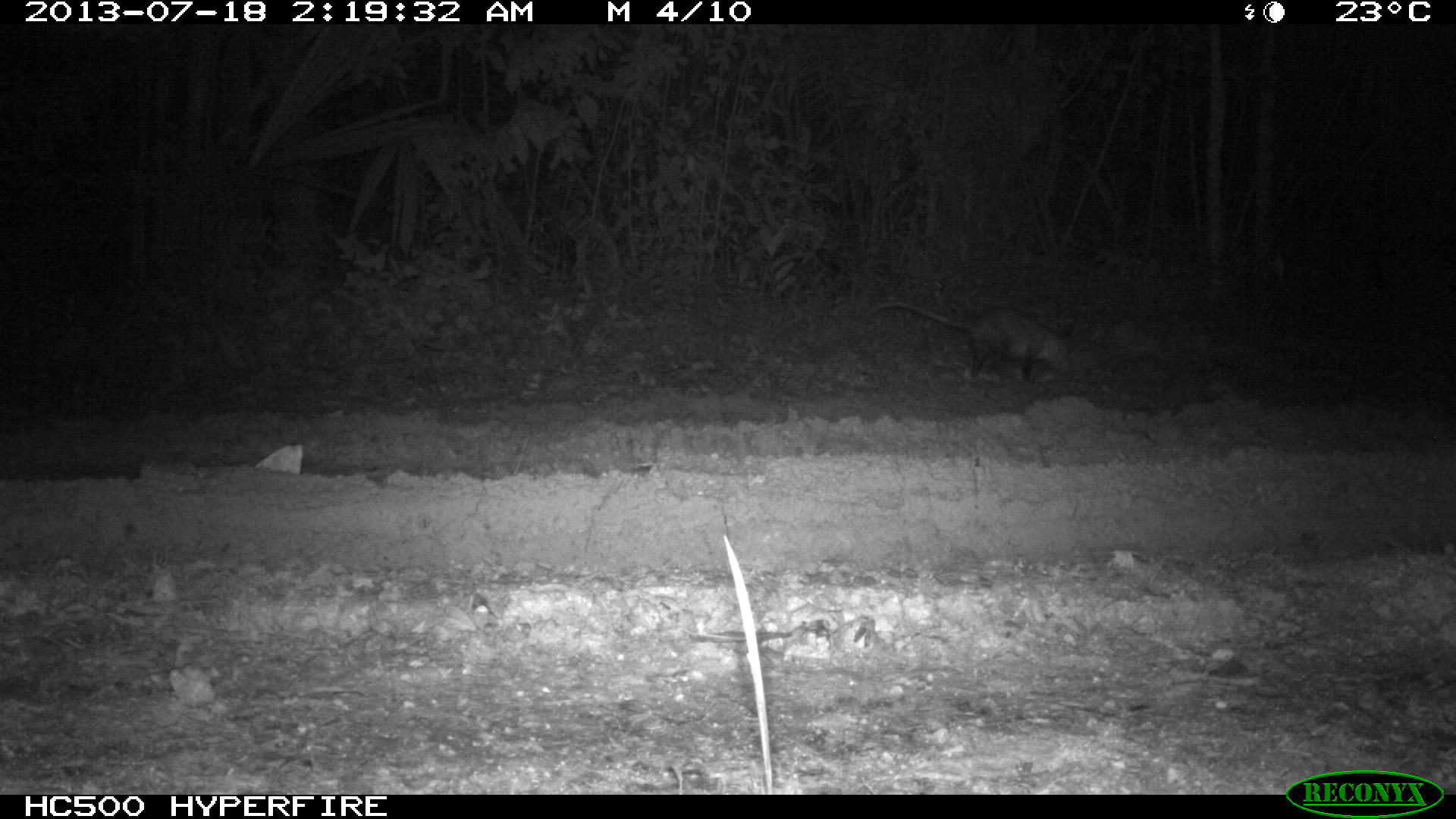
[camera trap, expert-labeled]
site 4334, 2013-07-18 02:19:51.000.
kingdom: Animalia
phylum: Chordata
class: Mammalia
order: Didelphimorphia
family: Didelphidae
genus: Didelphis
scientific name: Didelphis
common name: american opossums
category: didelphis sp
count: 1